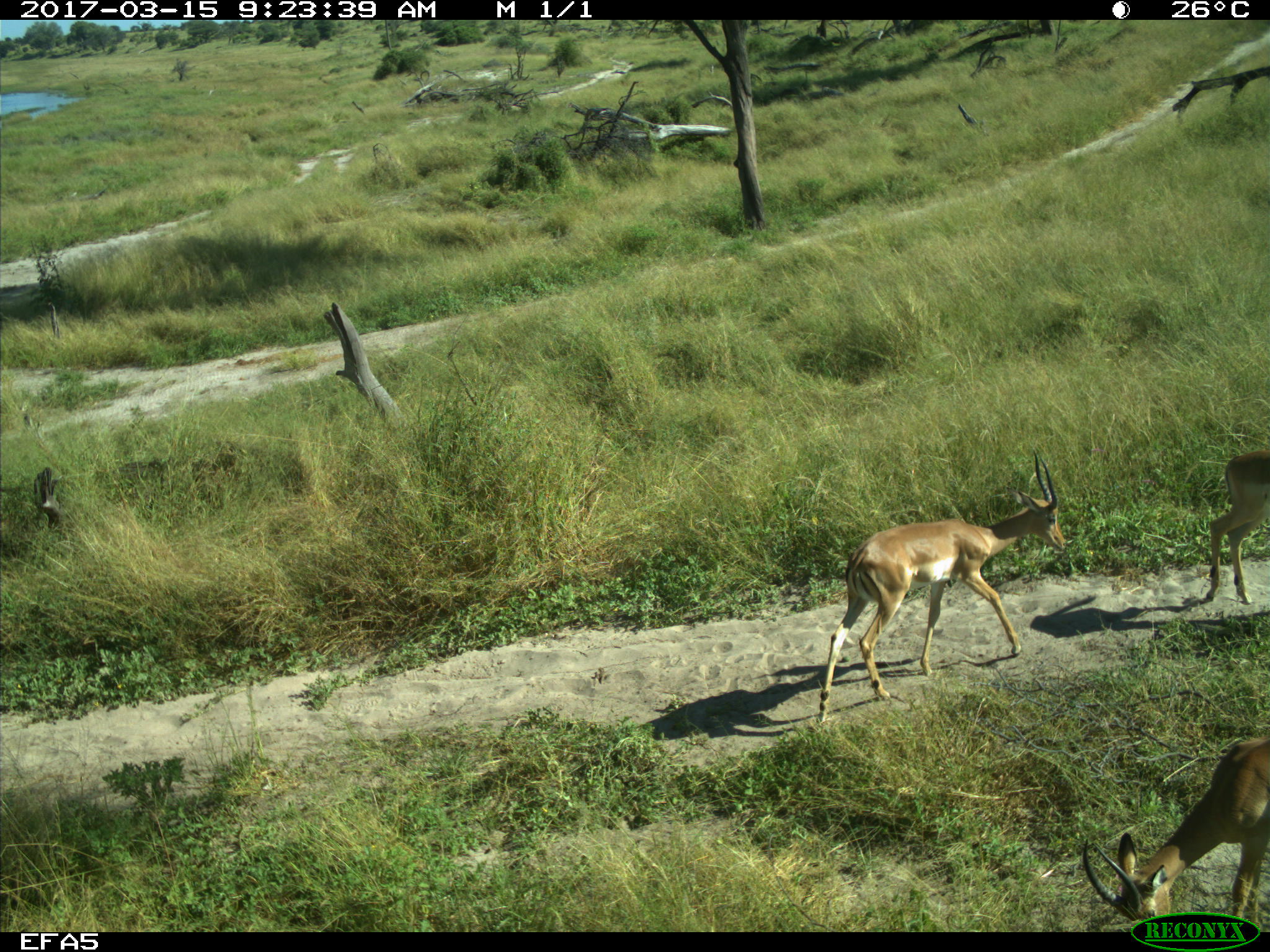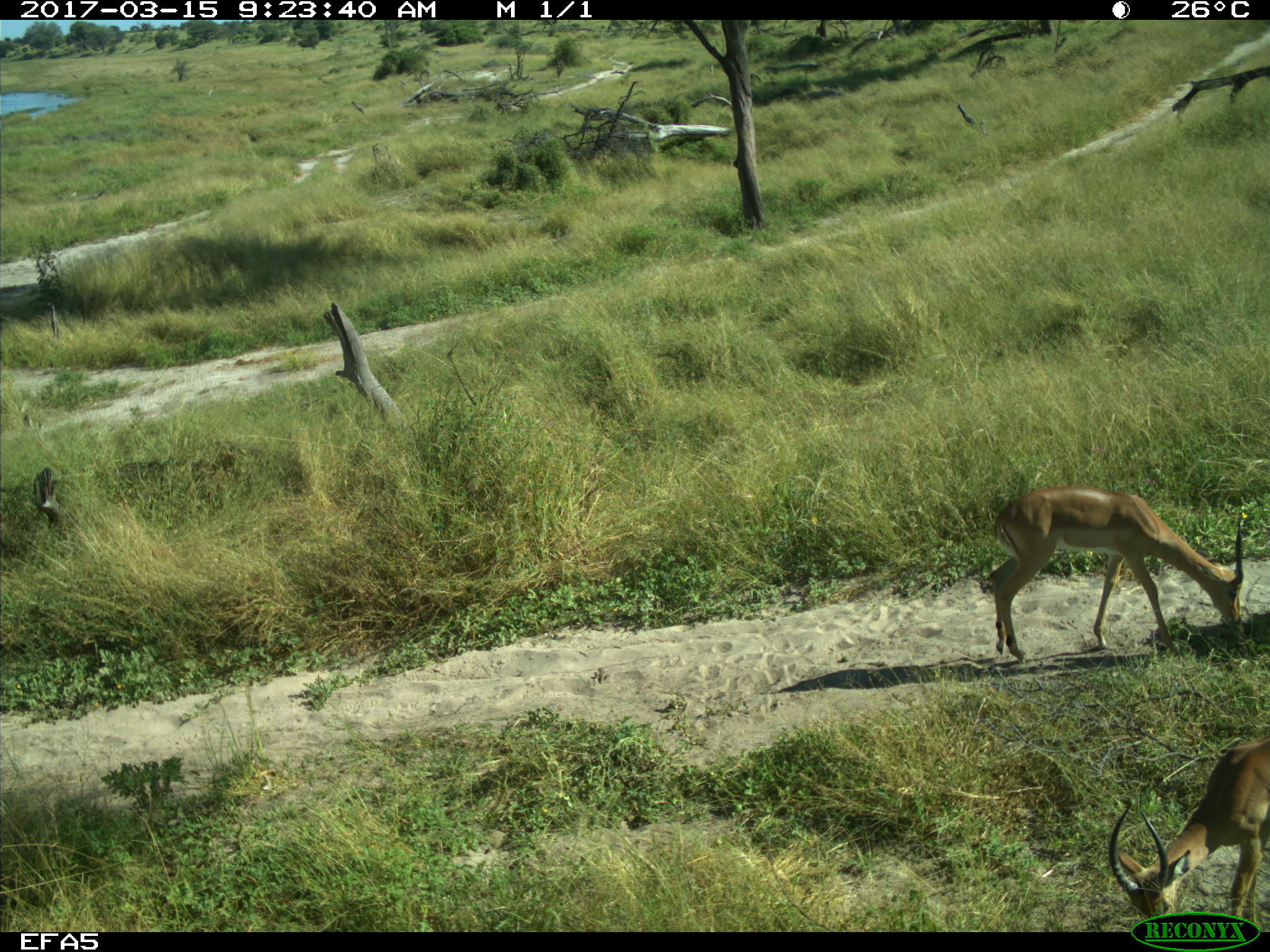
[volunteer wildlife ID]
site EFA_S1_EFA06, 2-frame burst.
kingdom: Animalia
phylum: Chordata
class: Mammalia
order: Artiodactyla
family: Bovidae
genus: Aepyceros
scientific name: Aepyceros melampus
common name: impala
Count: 3.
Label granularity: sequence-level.